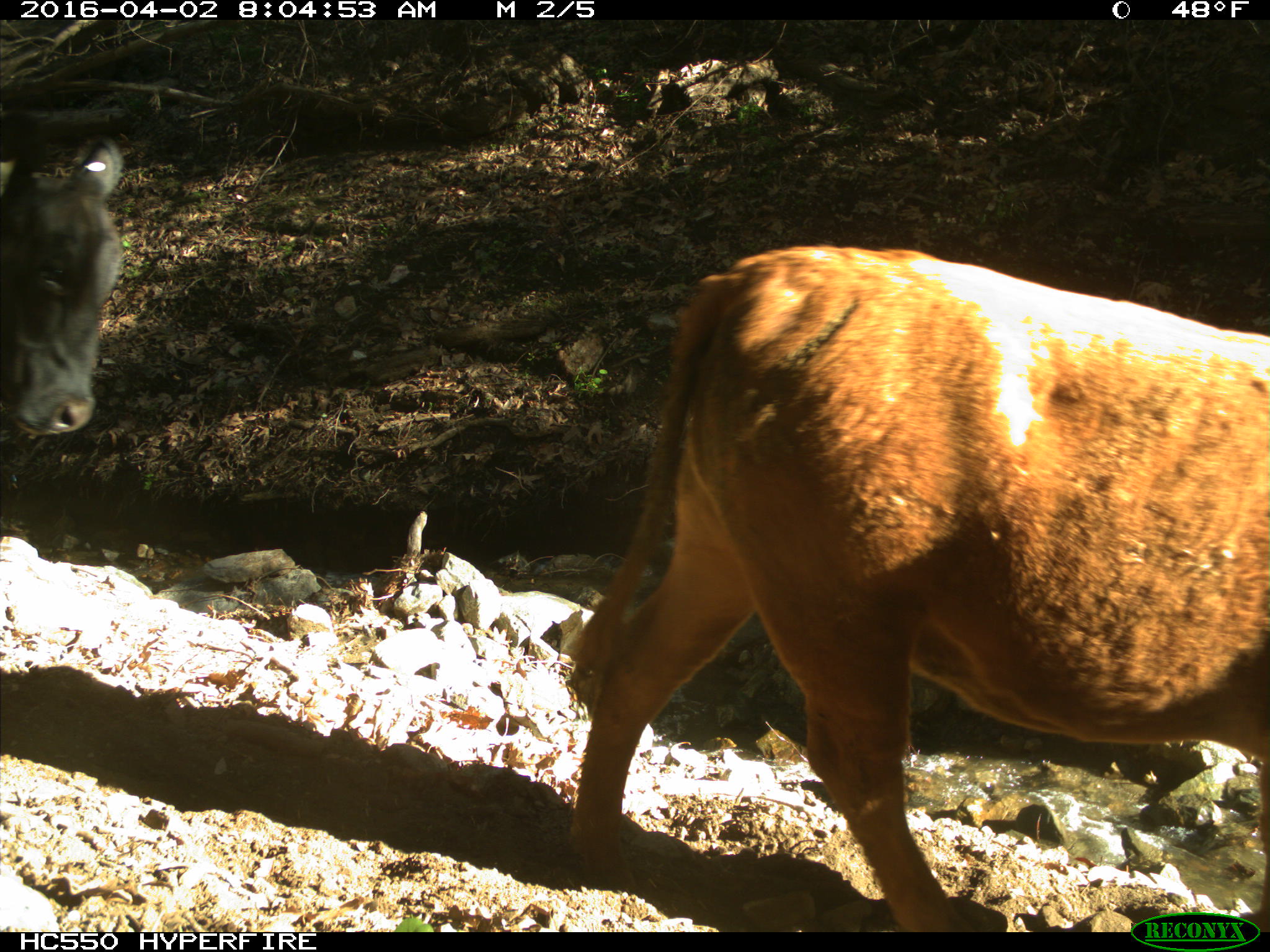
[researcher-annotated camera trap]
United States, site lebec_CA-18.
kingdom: Animalia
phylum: Chordata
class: Mammalia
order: Artiodactyla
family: Bovidae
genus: Bos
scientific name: Bos taurus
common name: domestic cow